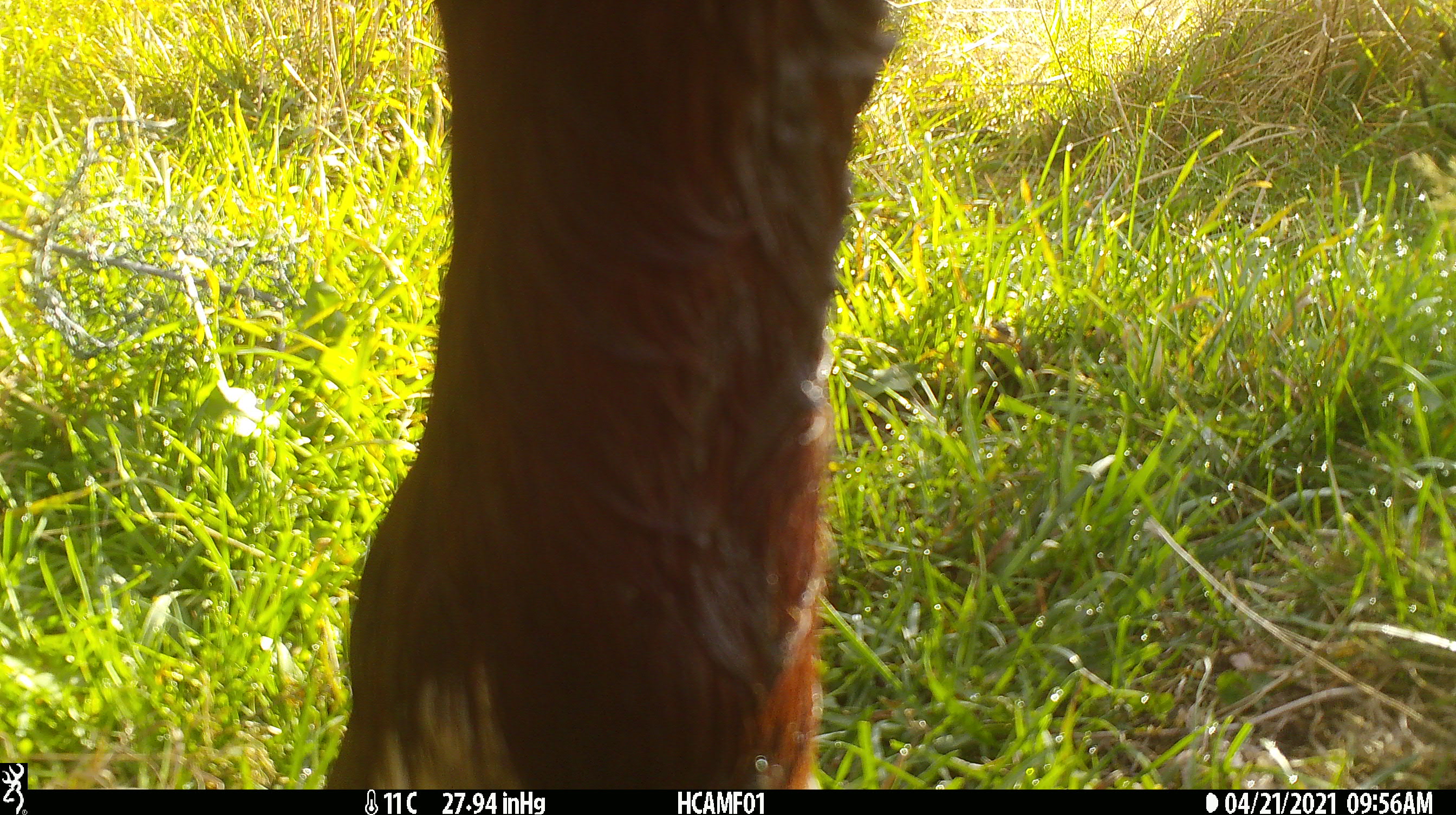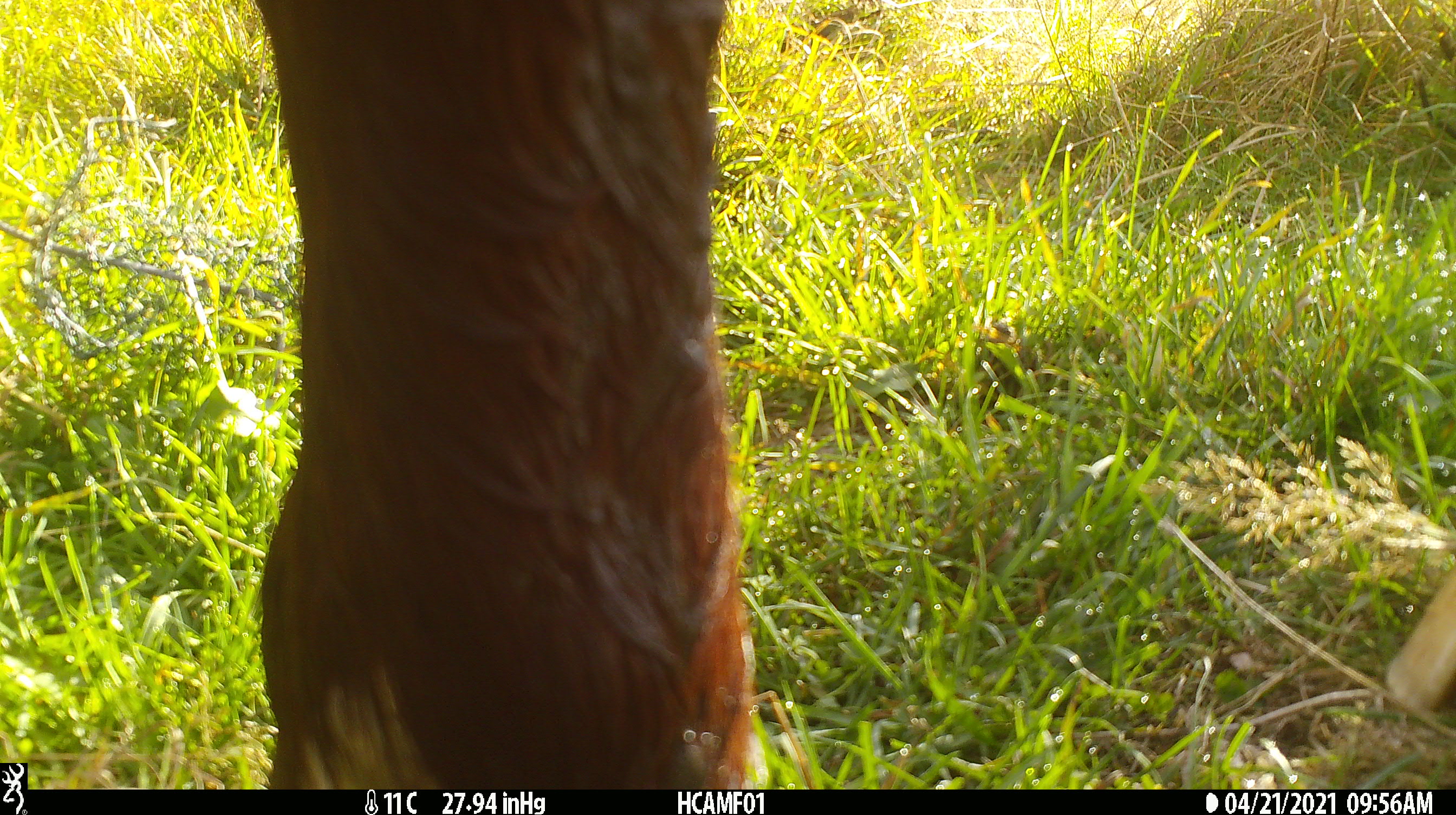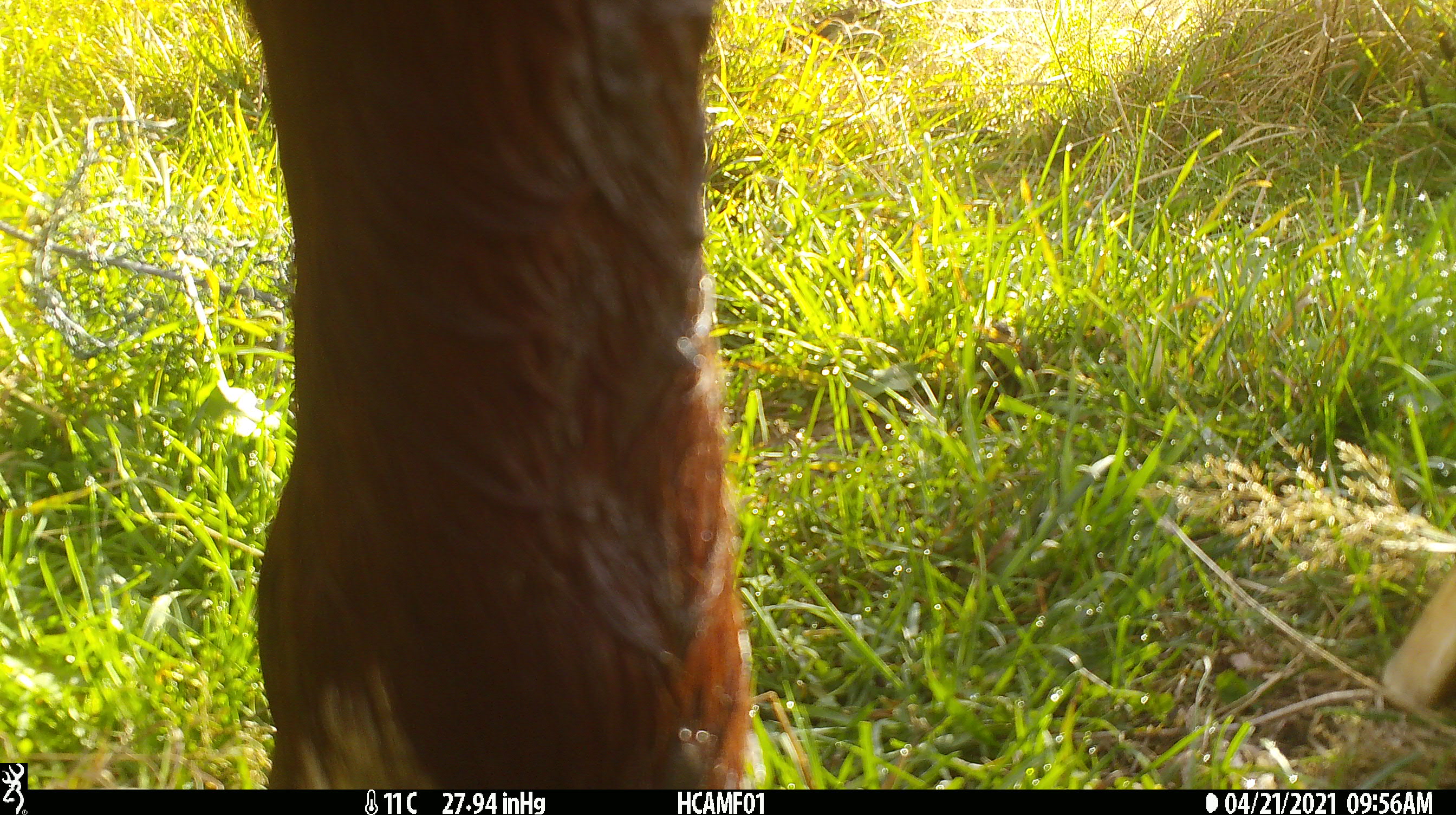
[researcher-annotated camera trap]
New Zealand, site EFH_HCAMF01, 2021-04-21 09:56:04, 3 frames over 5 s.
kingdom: Animalia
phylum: Chordata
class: Mammalia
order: Artiodactyla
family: Bovidae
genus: Bos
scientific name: Bos taurus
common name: domestic cow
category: cow